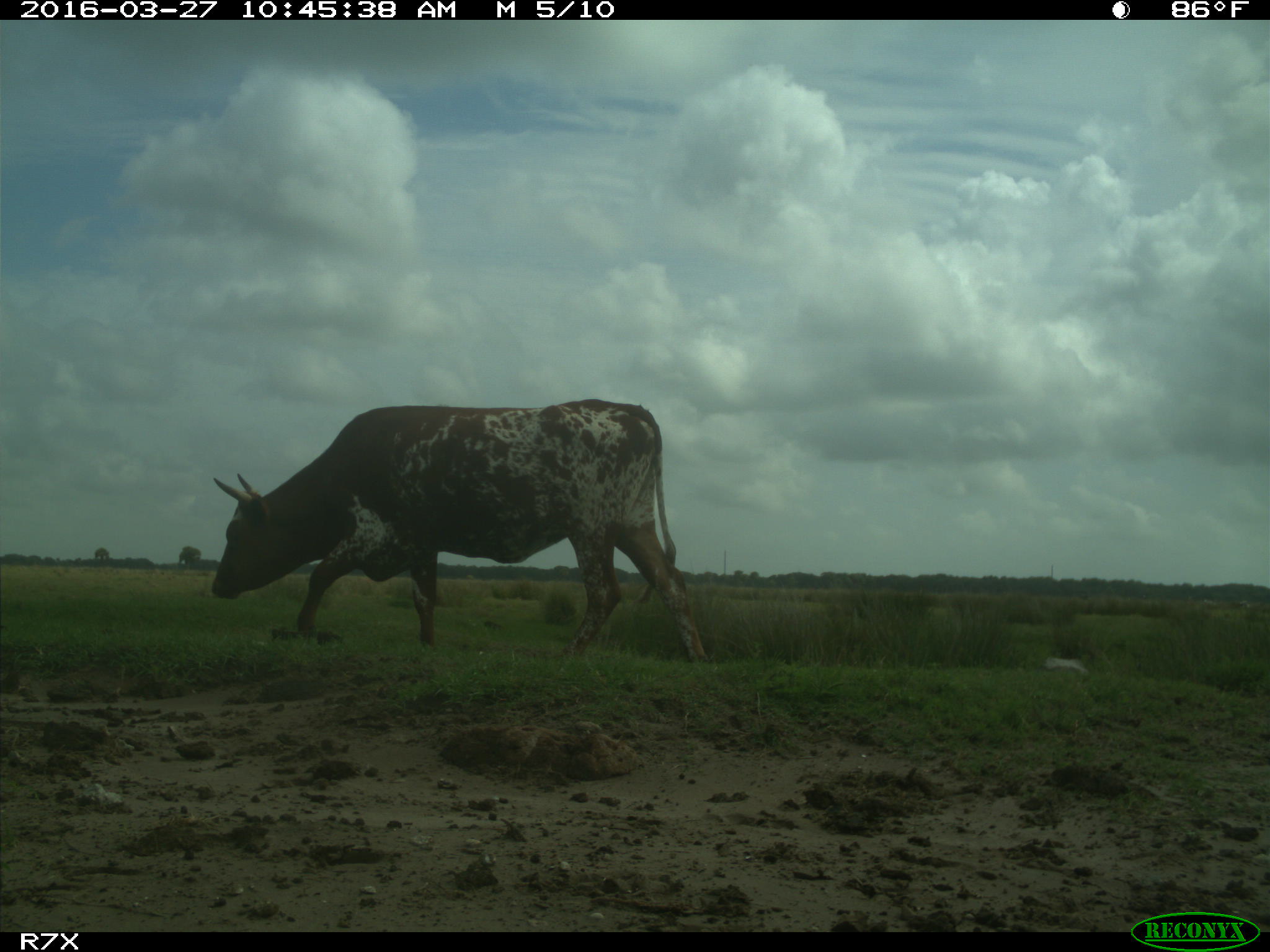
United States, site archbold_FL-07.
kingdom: Animalia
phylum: Chordata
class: Mammalia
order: Artiodactyla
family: Bovidae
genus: Bos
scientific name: Bos taurus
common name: domestic cow